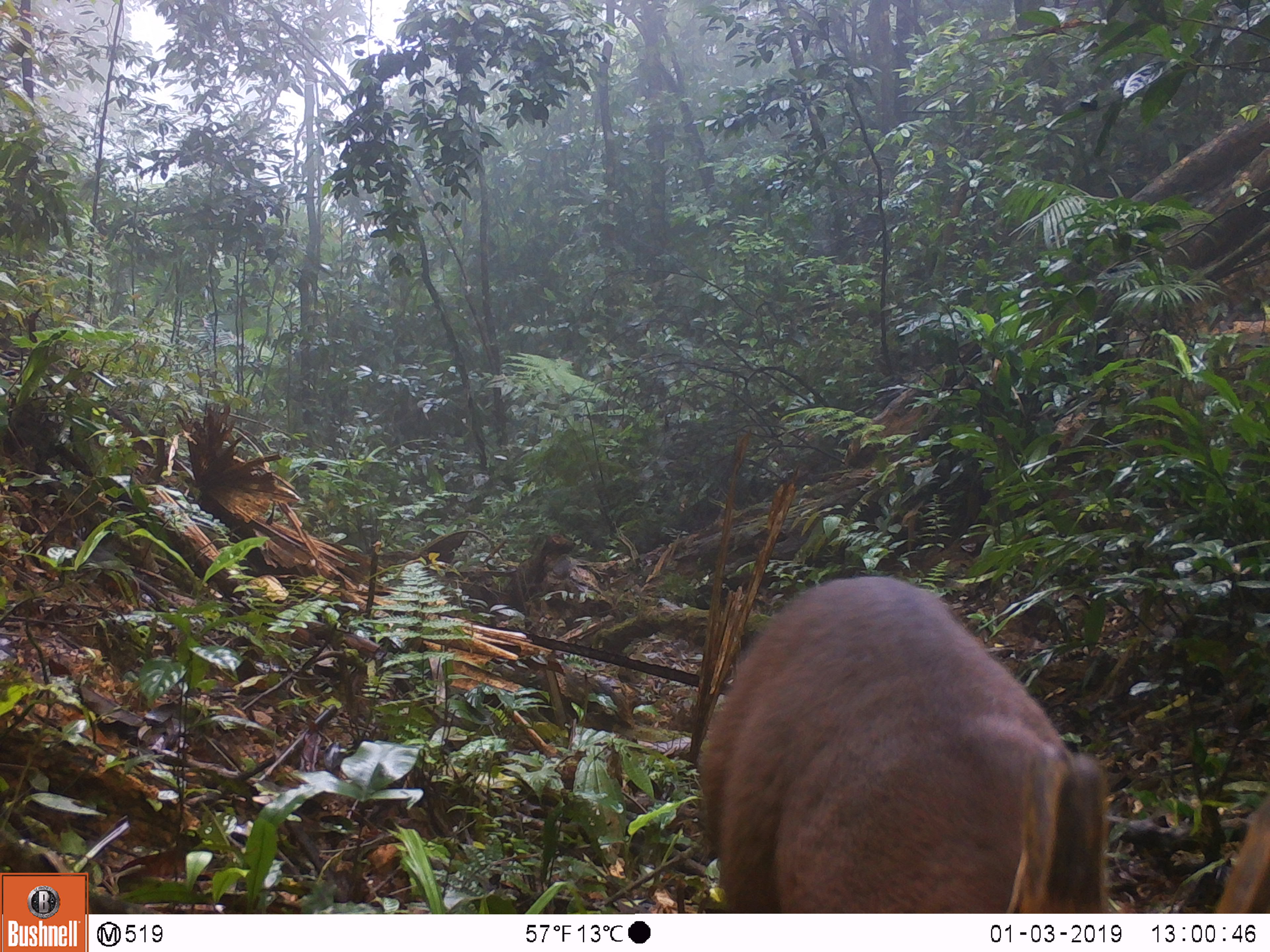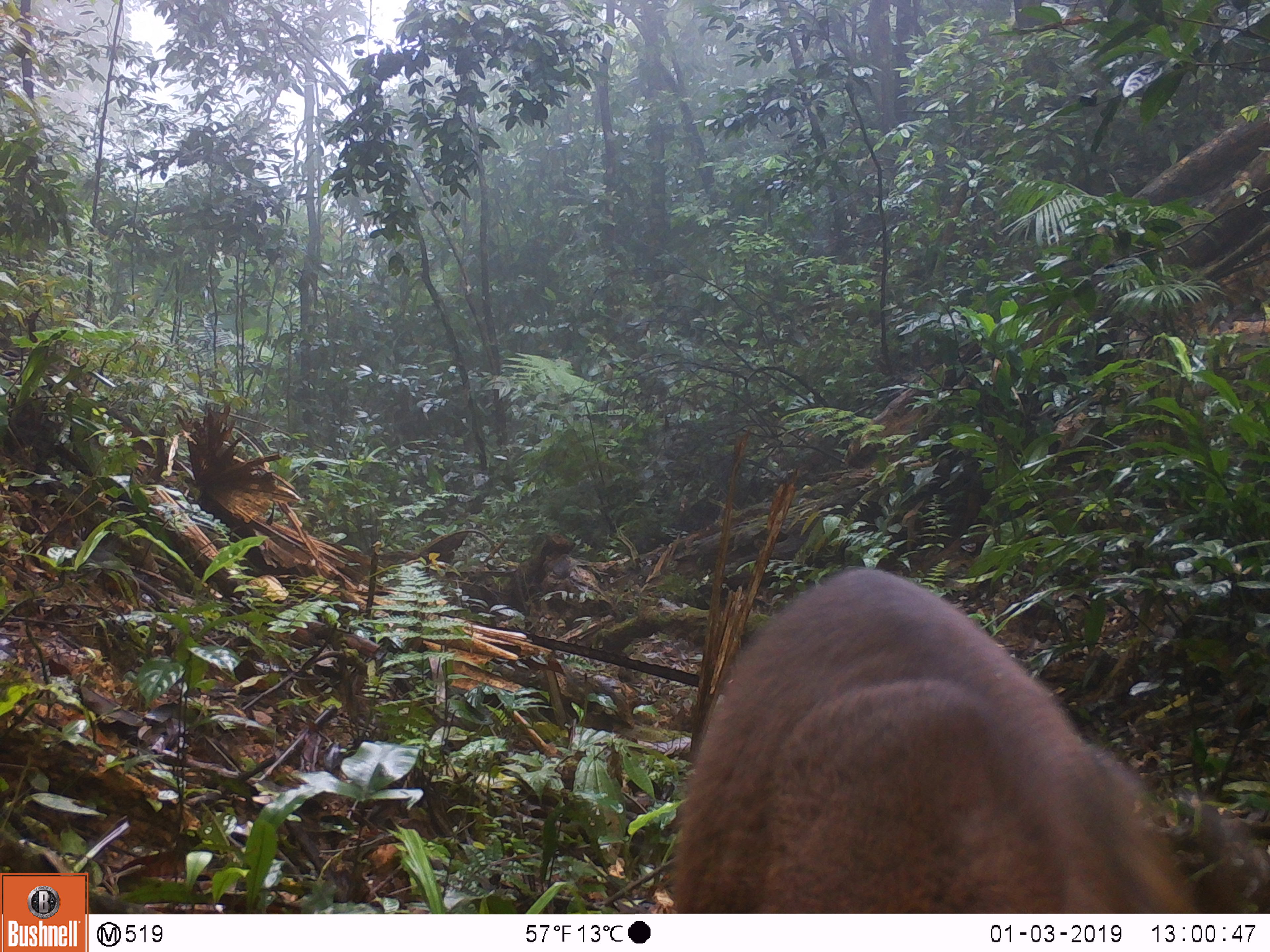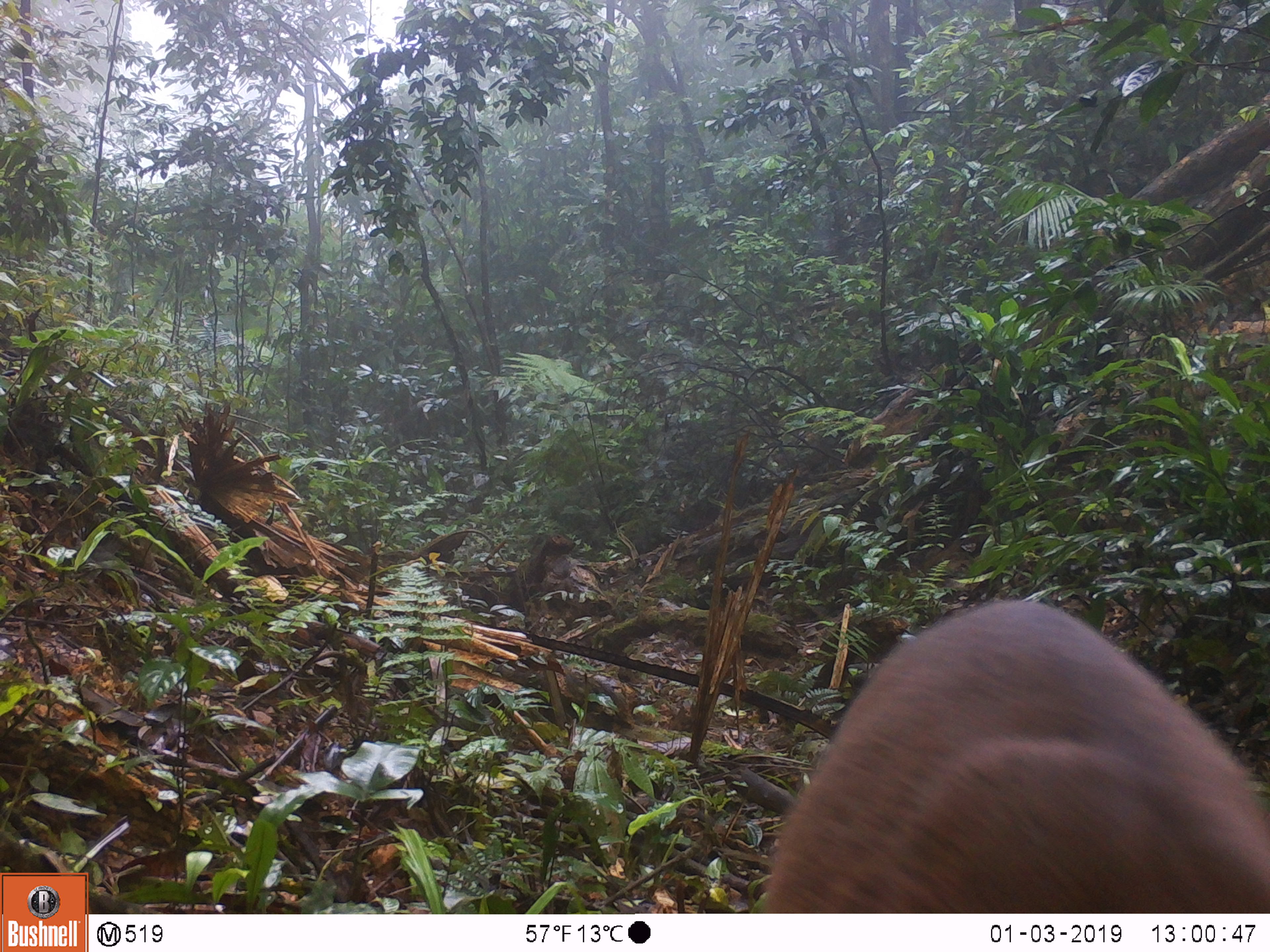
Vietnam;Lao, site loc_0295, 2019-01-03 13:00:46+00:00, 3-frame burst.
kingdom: Animalia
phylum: Chordata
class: Mammalia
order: Artiodactyla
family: Cervidae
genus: Muntiacus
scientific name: Muntiacus vuquangensis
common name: large-antlered muntjac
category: large antlered muntjac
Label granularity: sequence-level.